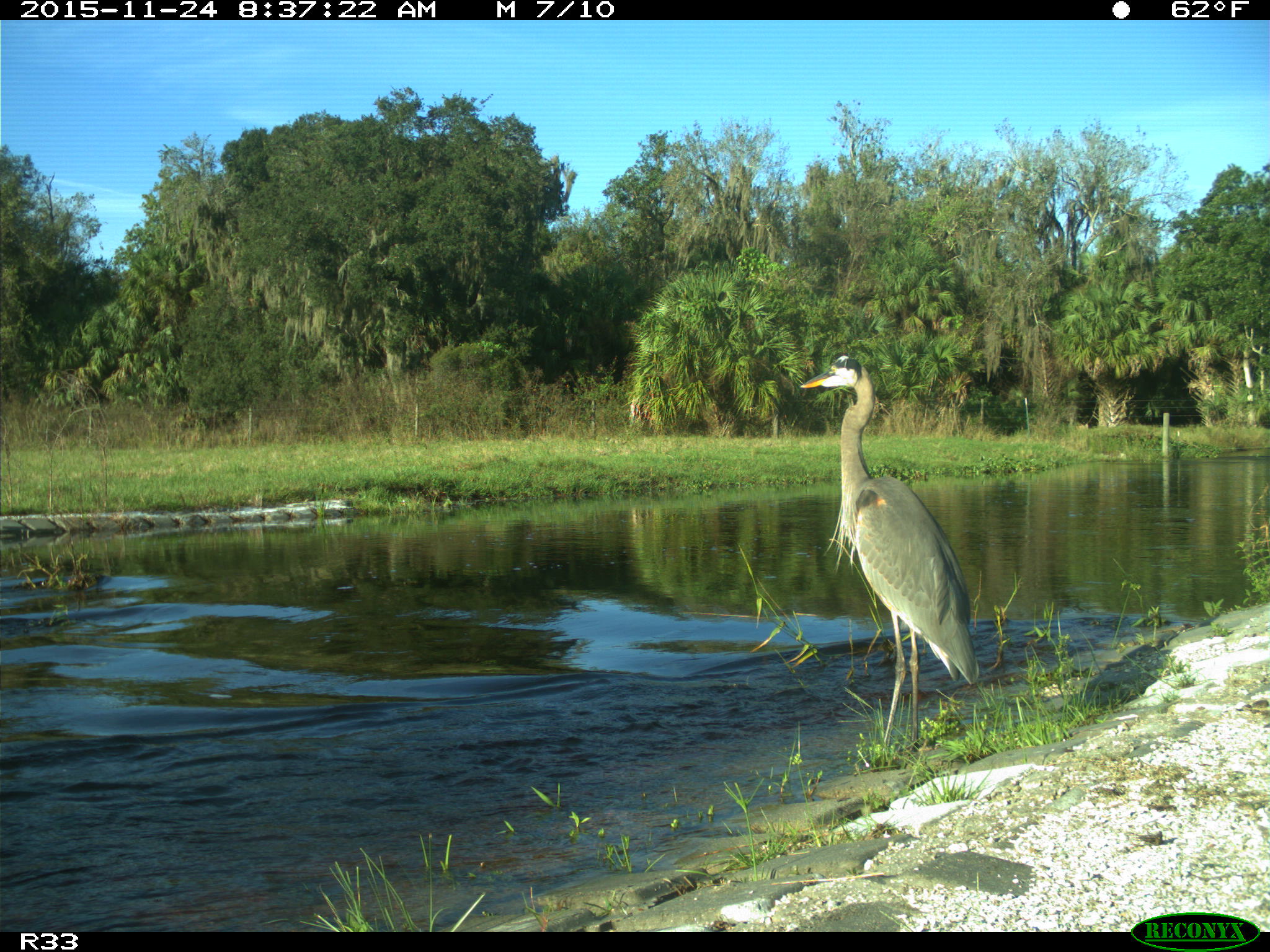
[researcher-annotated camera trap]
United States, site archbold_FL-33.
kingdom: Animalia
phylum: Chordata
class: Aves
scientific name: Aves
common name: birds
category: unidentified bird